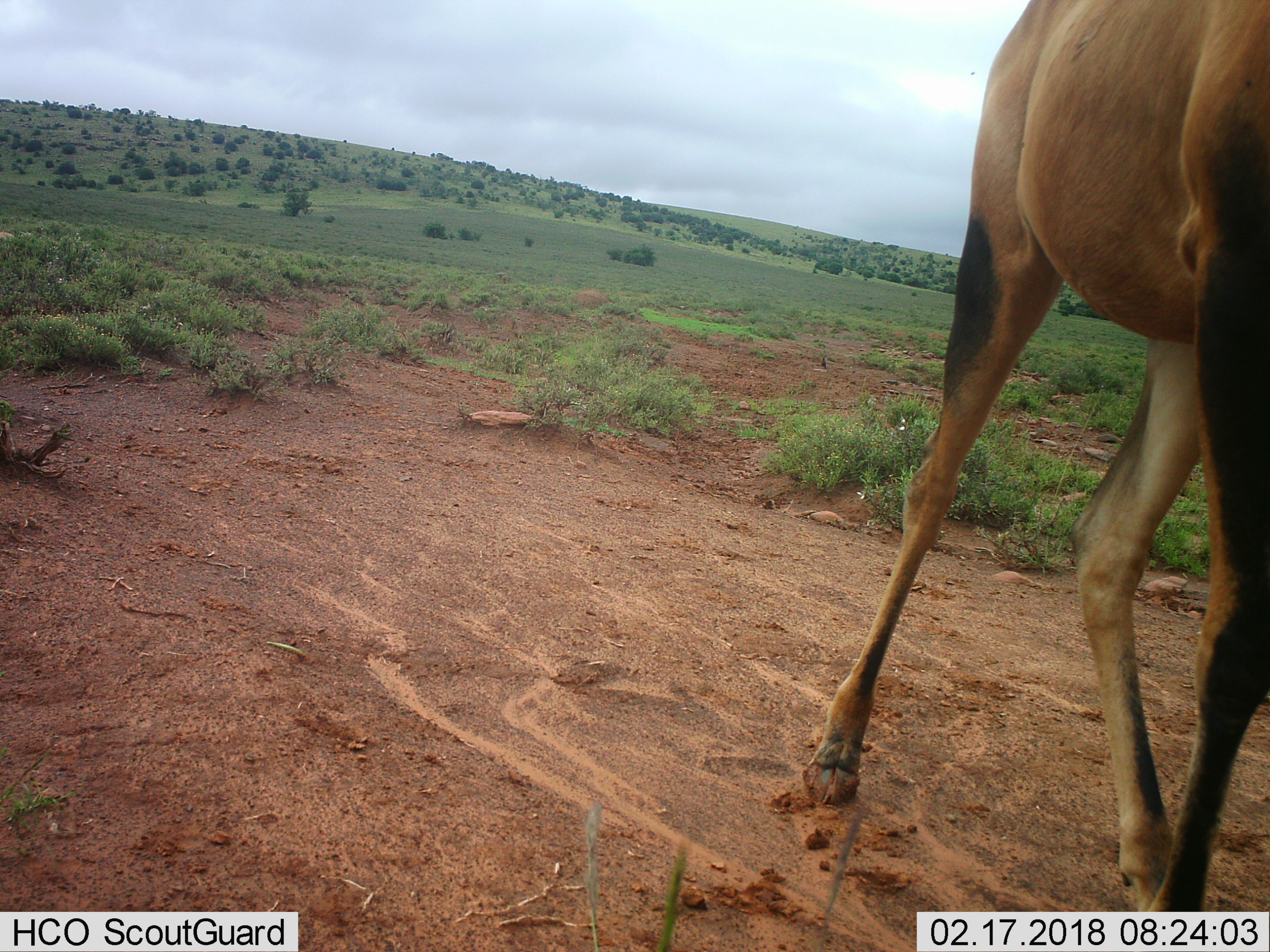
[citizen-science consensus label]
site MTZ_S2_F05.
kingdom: Animalia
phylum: Chordata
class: Mammalia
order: Artiodactyla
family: Bovidae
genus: Alcelaphus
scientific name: Alcelaphus buselaphus caama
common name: red hartebeest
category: hartebeestred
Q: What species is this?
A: Hartebeestred (red hartebeest) (Alcelaphus buselaphus caama).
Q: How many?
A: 1.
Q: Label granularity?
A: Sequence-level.